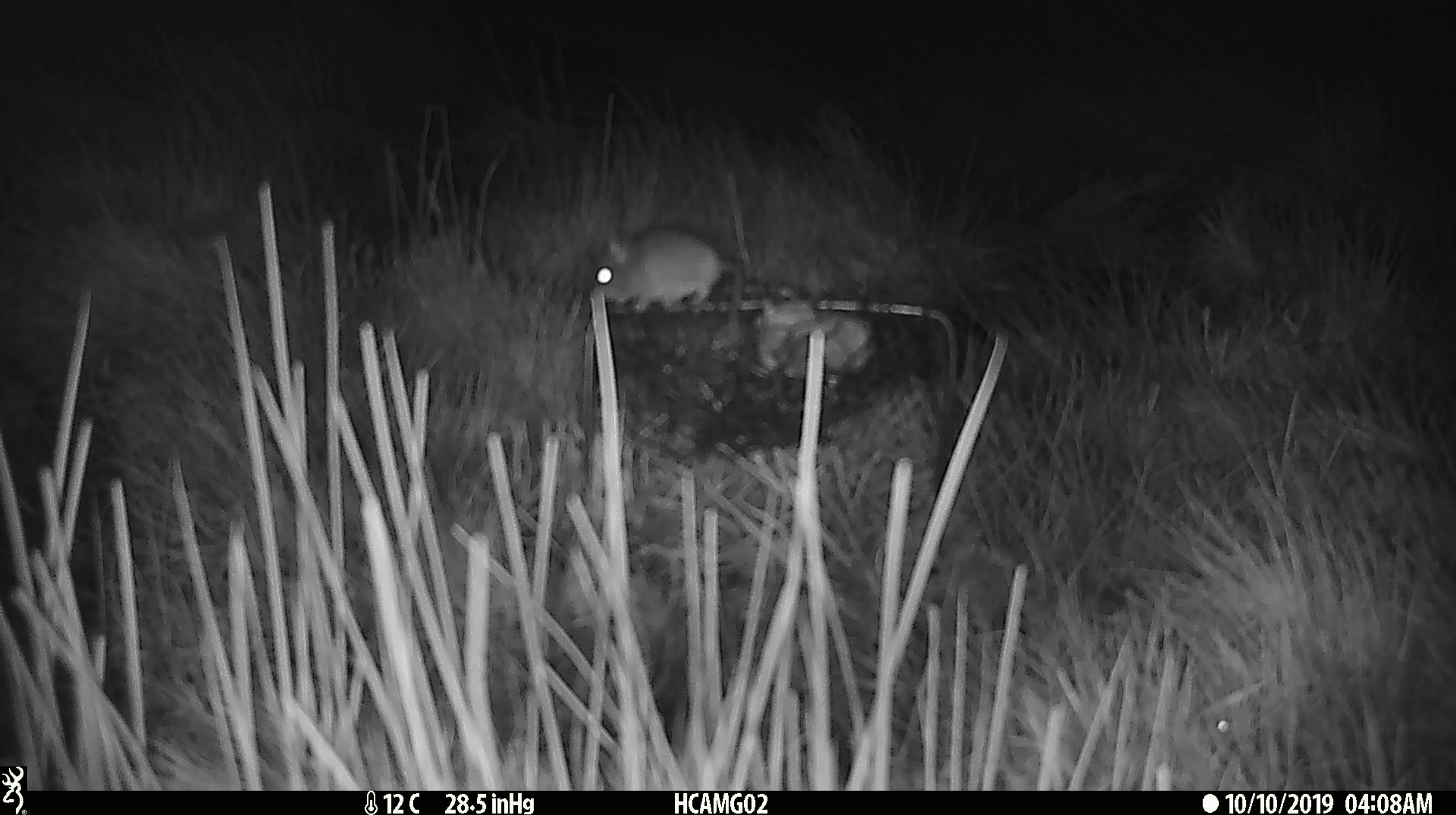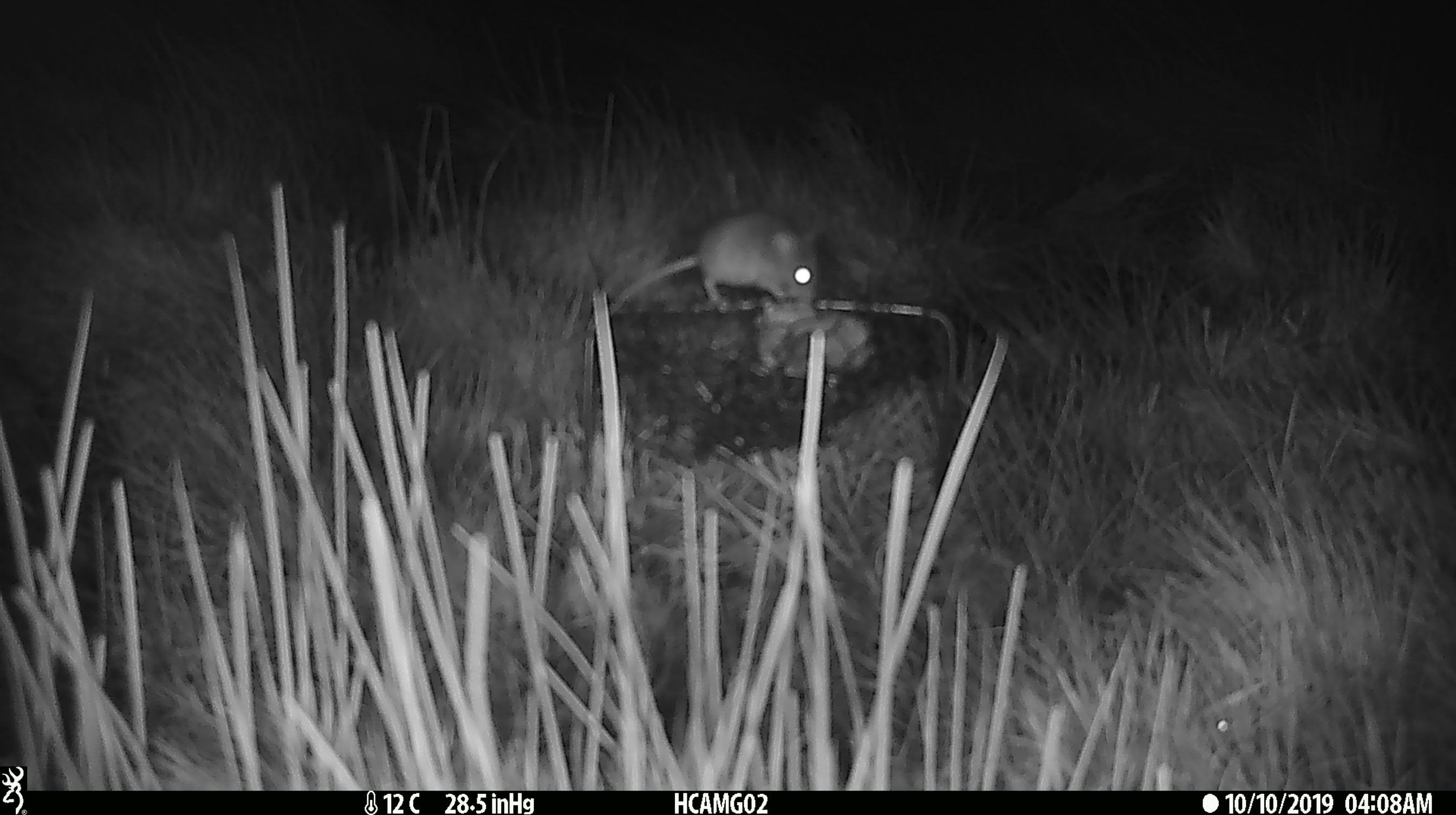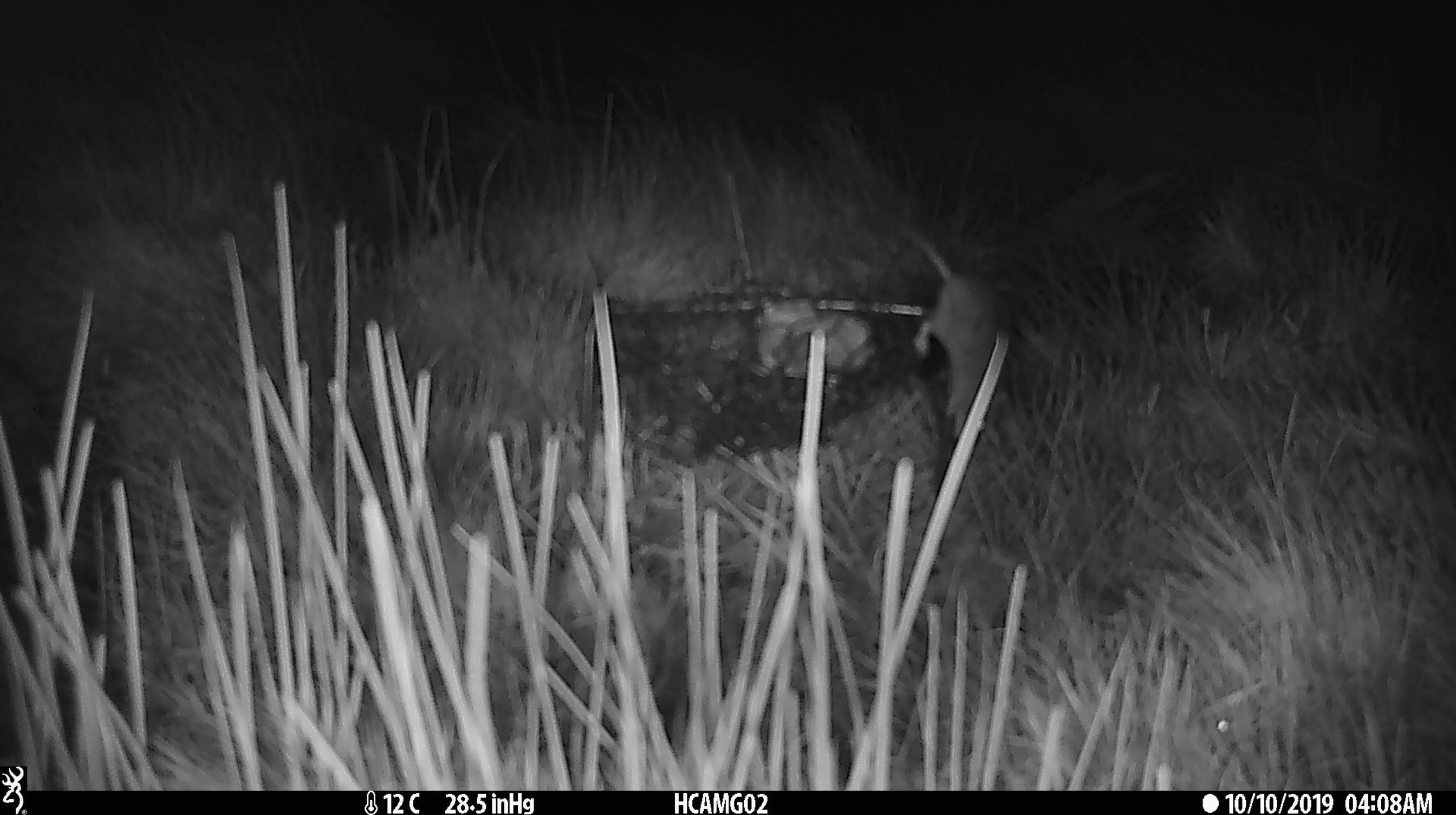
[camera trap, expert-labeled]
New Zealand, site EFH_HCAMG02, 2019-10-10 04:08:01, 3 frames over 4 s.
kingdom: Animalia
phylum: Chordata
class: Mammalia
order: Rodentia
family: Muridae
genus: Mus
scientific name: Mus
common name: mouse